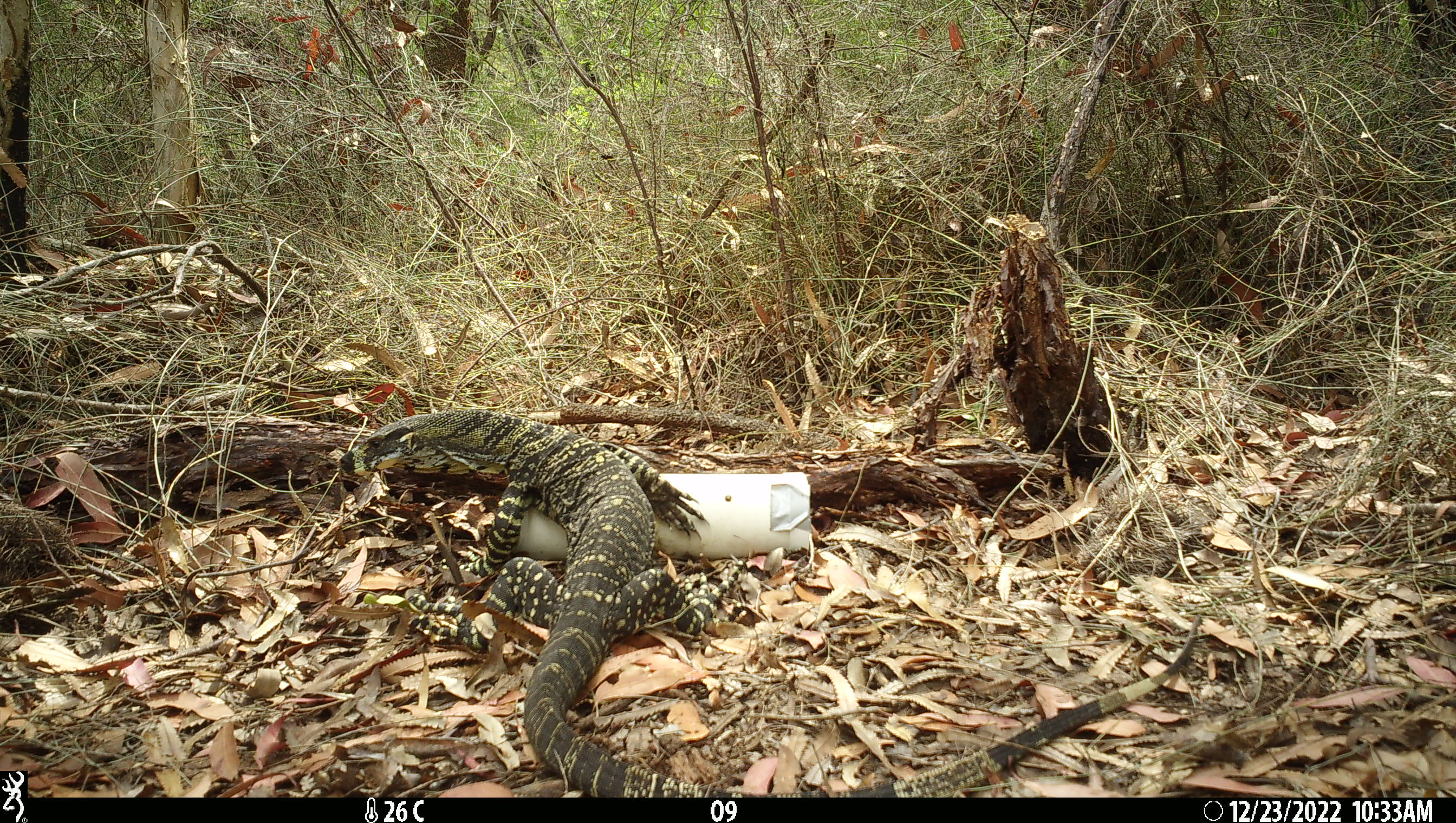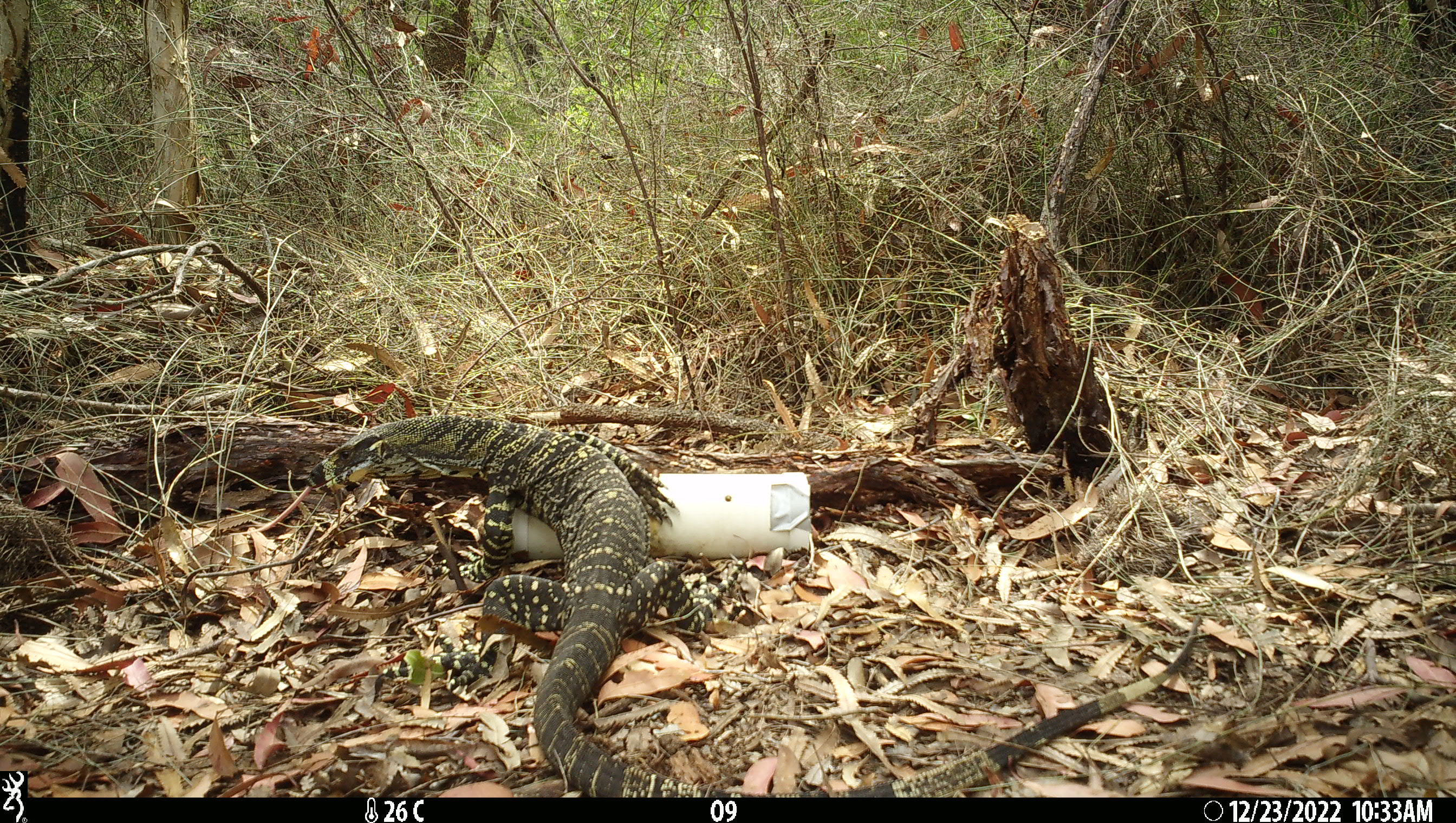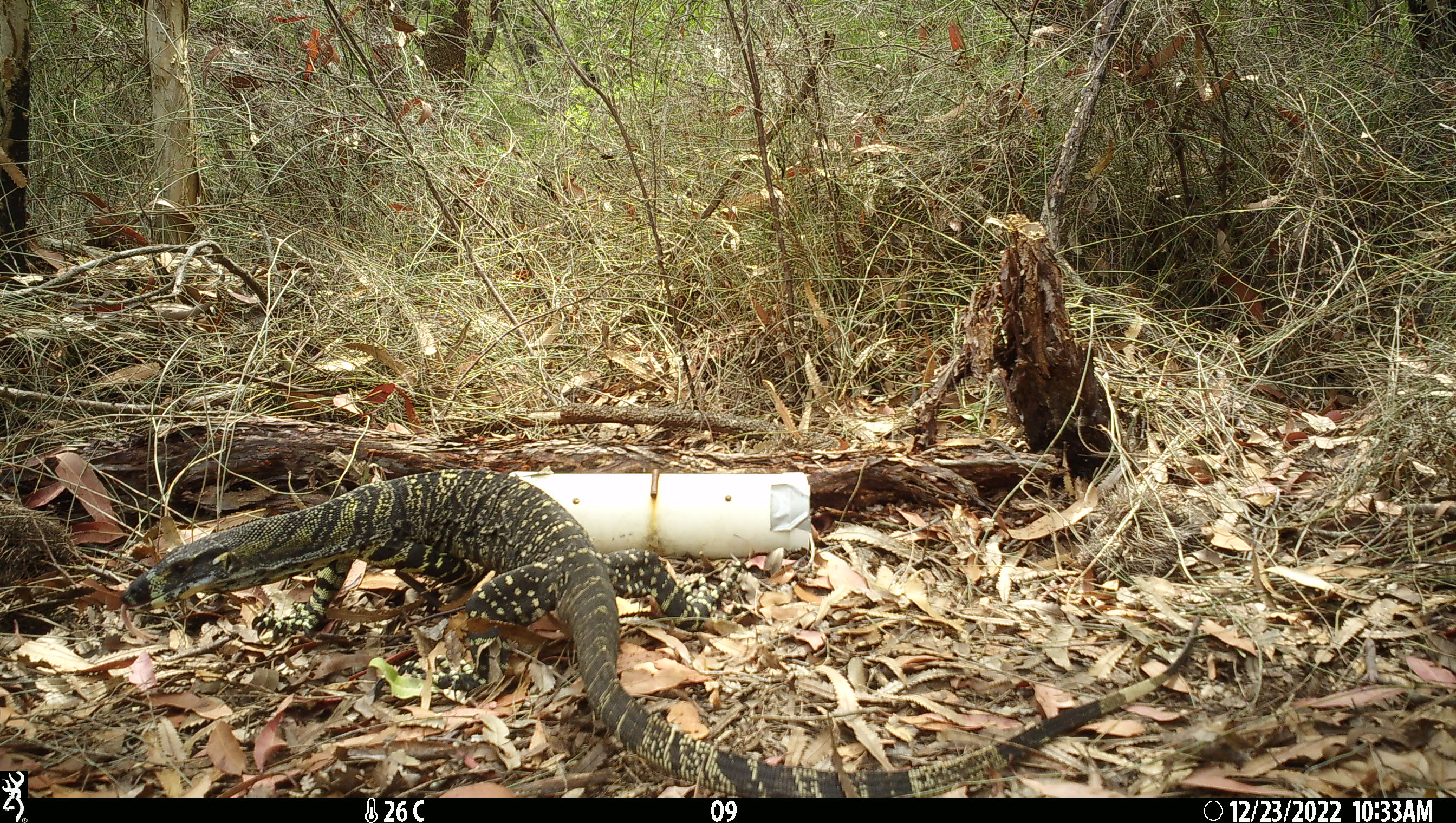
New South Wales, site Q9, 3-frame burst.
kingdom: Animalia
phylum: Chordata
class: Reptilia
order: Squamata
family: Varanidae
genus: Varanus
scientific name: Varanus varius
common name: lace monitor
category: goanna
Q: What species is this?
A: Goanna (lace monitor) (Varanus varius).